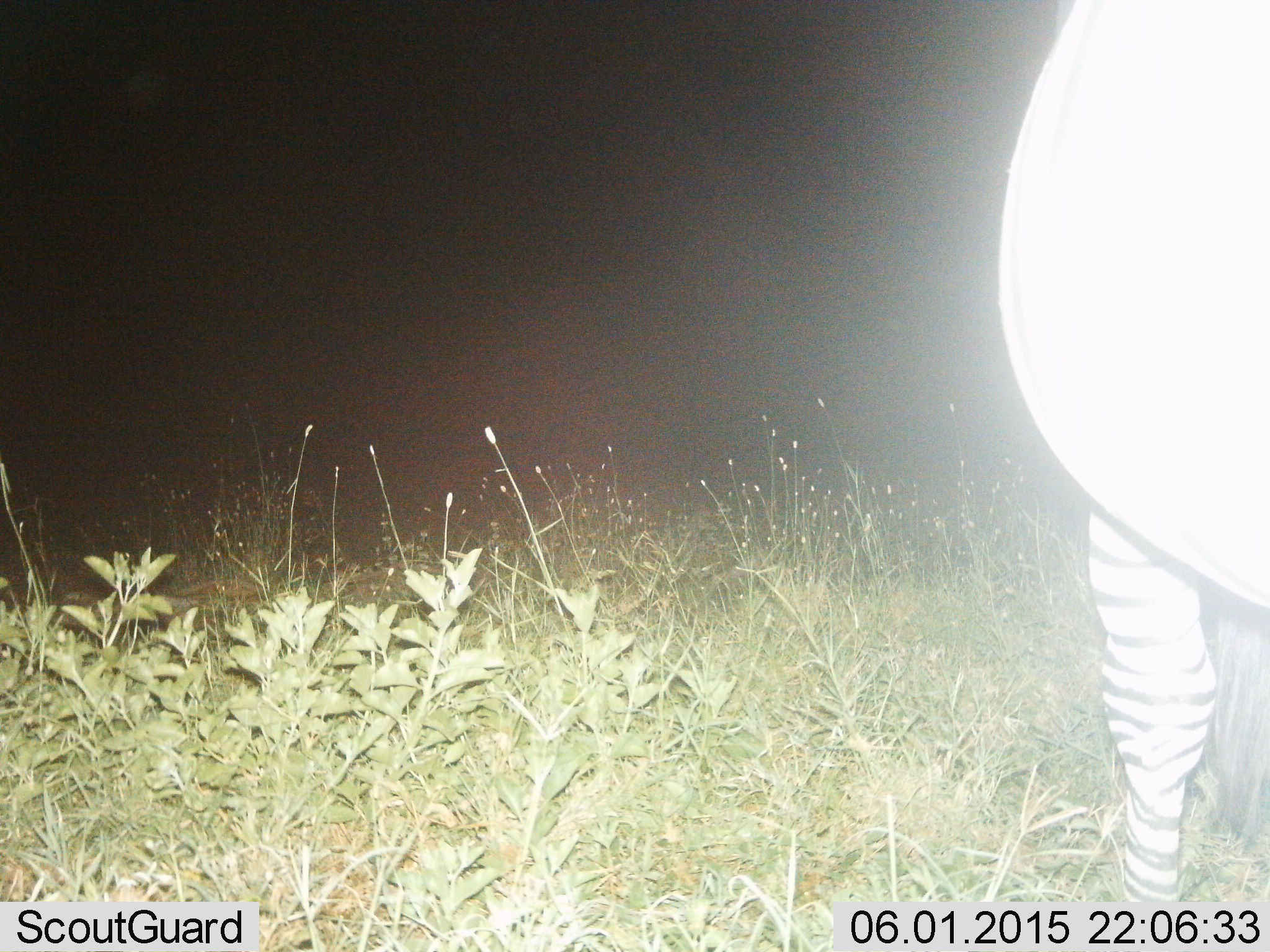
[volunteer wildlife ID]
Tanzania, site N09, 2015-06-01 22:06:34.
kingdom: Animalia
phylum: Chordata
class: Mammalia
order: Perissodactyla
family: Equidae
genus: Equus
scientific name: Equus quagga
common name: plains zebra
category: zebra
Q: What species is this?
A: Zebra (plains zebra) (Equus quagga).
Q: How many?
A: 1.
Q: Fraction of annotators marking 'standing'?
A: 90%.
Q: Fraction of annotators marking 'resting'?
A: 0%.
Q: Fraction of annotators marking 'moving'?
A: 0%.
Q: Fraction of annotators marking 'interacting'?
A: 0%.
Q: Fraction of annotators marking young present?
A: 0%.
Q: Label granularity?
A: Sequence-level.